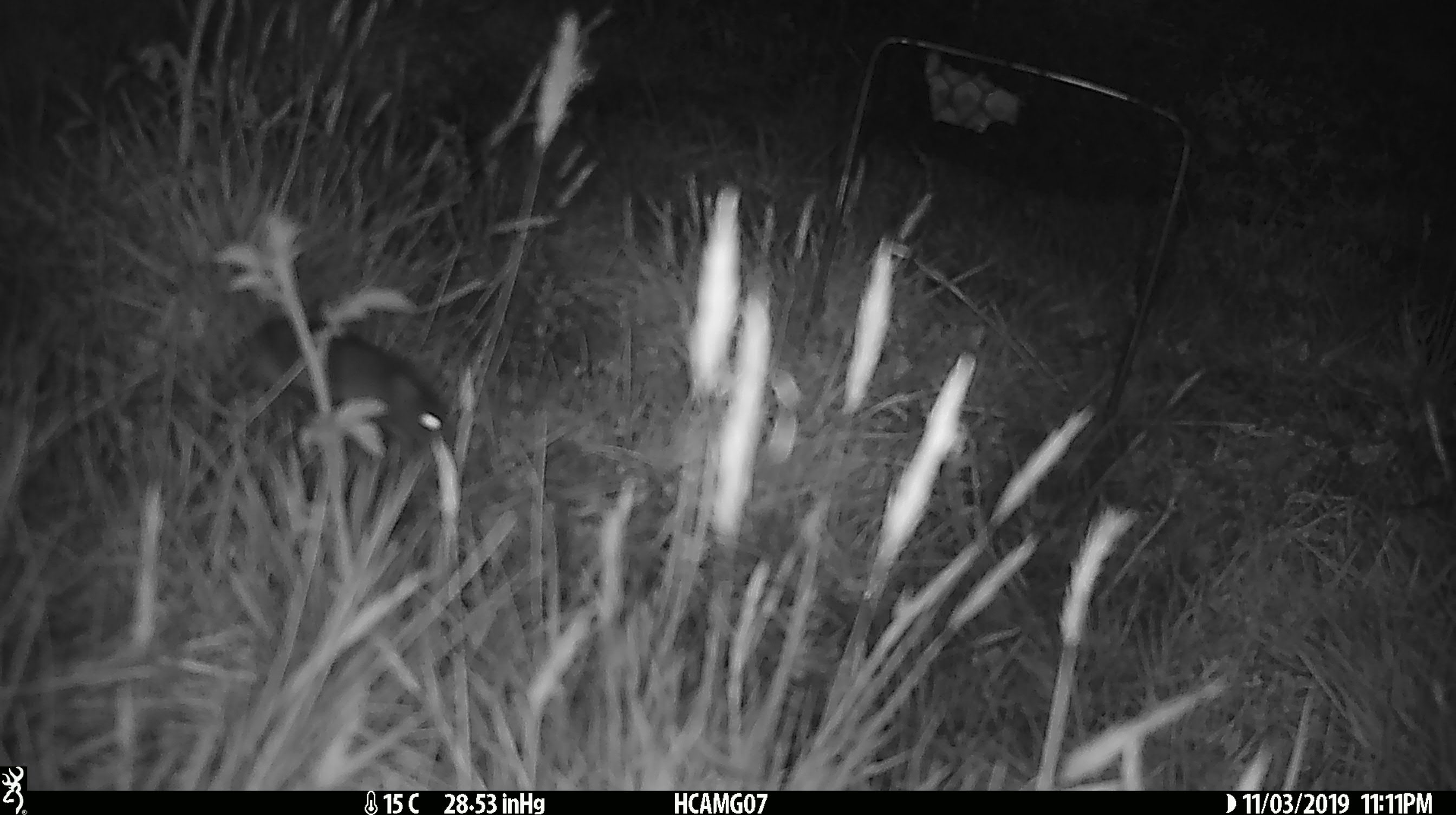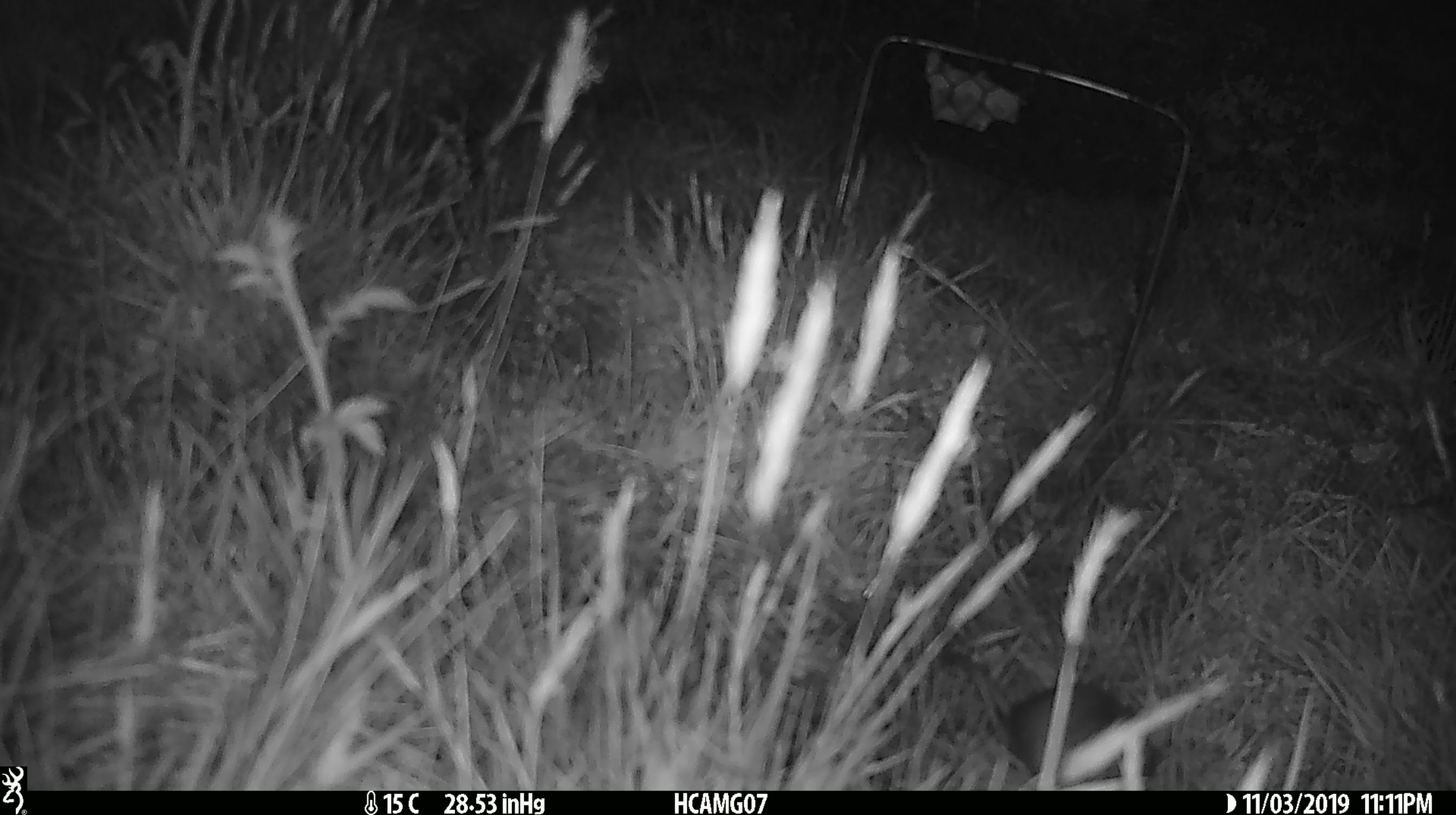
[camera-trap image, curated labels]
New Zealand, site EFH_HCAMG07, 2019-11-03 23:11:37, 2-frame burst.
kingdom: Animalia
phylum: Chordata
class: Mammalia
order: Rodentia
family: Muridae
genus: Mus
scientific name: Mus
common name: mouse